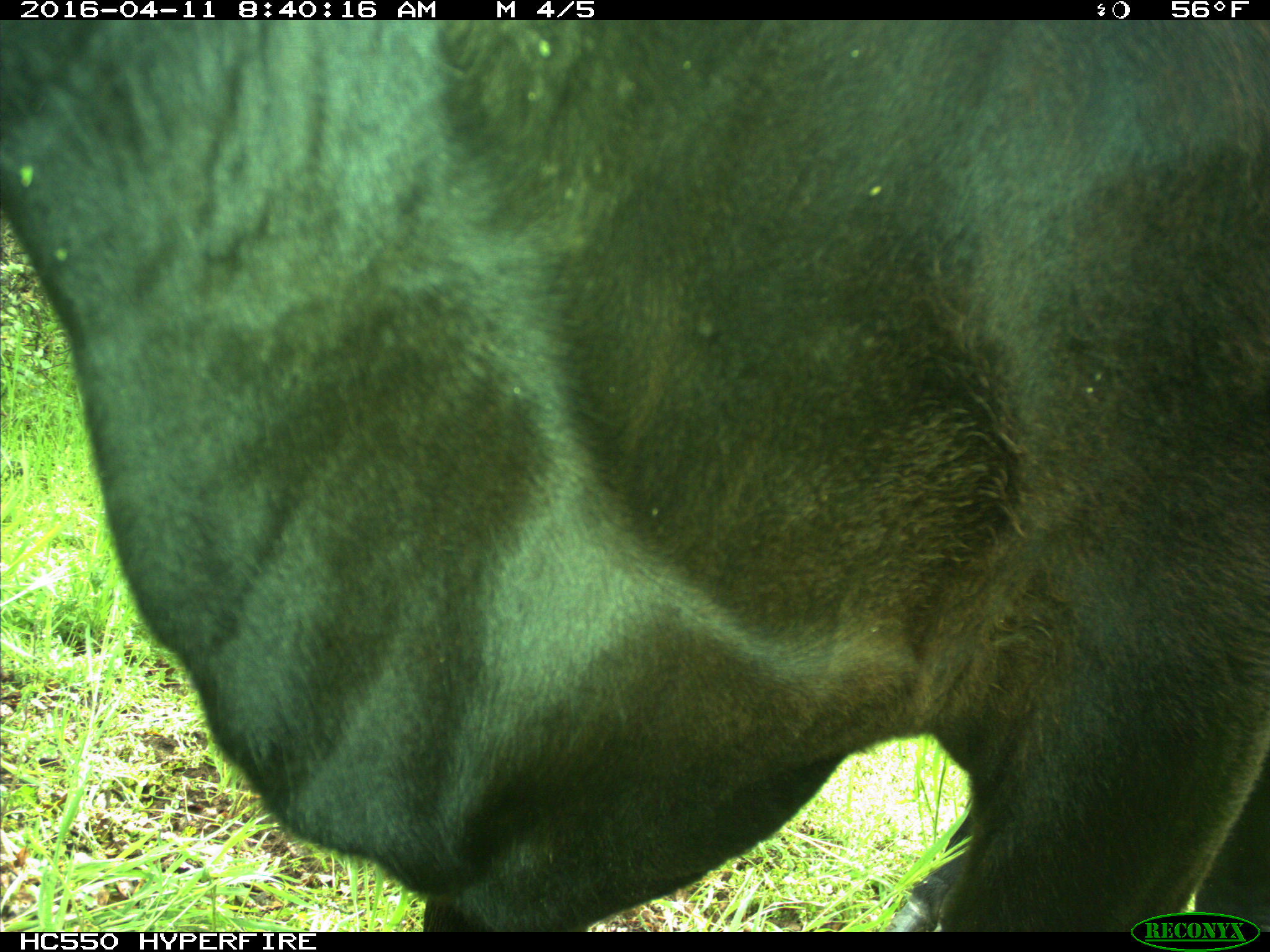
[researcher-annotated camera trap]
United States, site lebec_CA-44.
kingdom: Animalia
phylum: Chordata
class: Mammalia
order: Artiodactyla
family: Bovidae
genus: Bos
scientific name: Bos taurus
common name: domestic cow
Bos taurus (domestic cow).